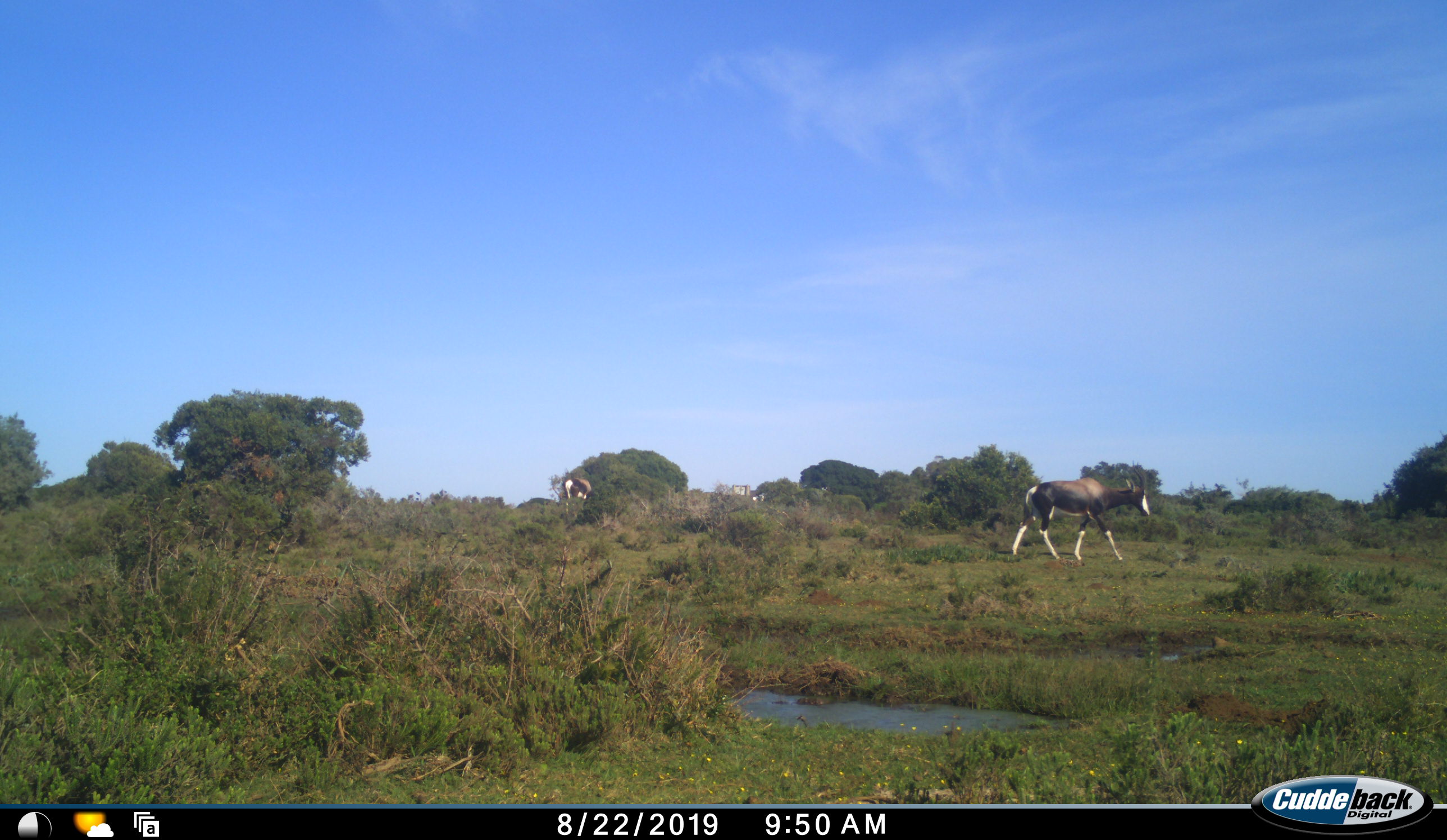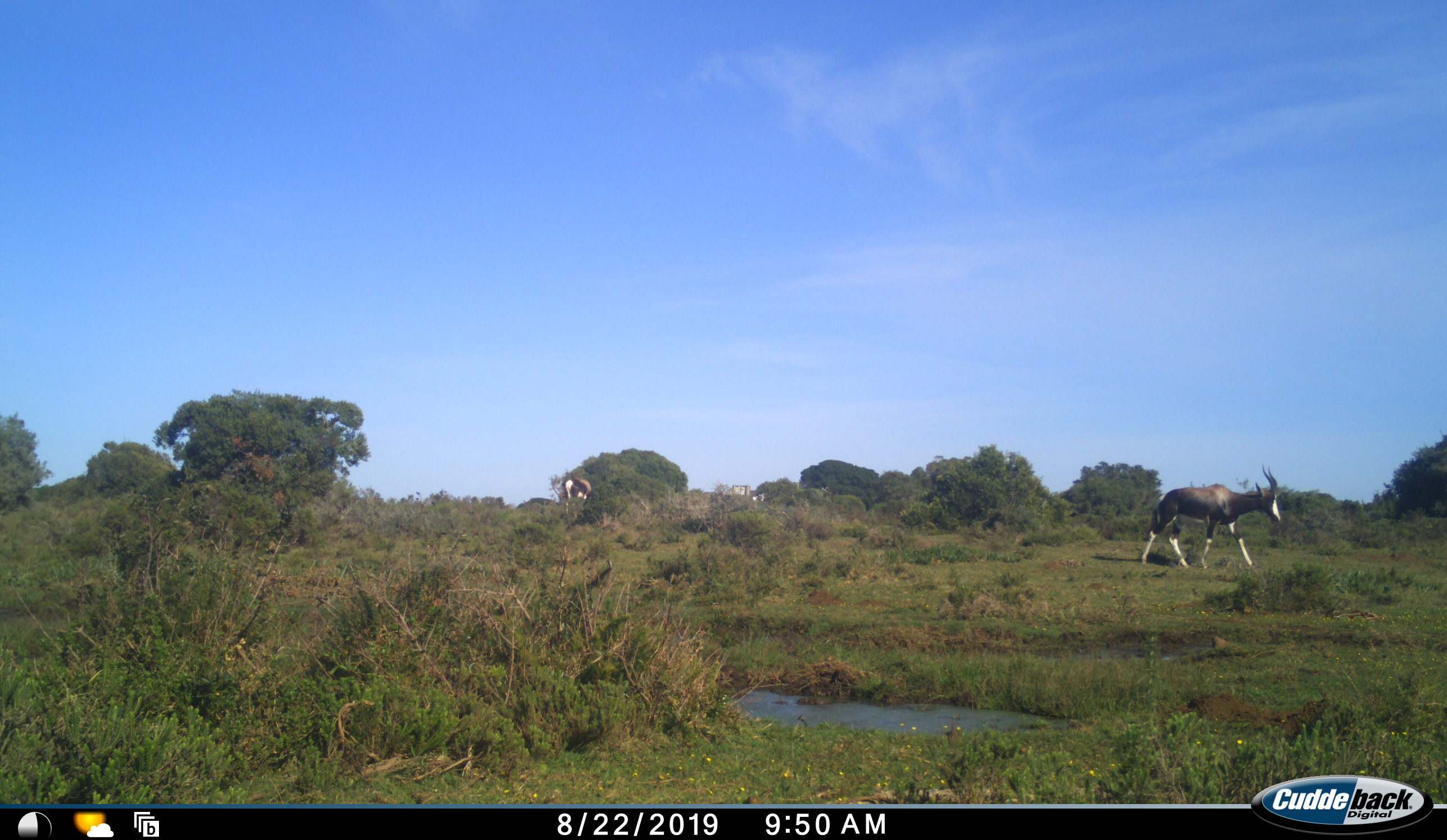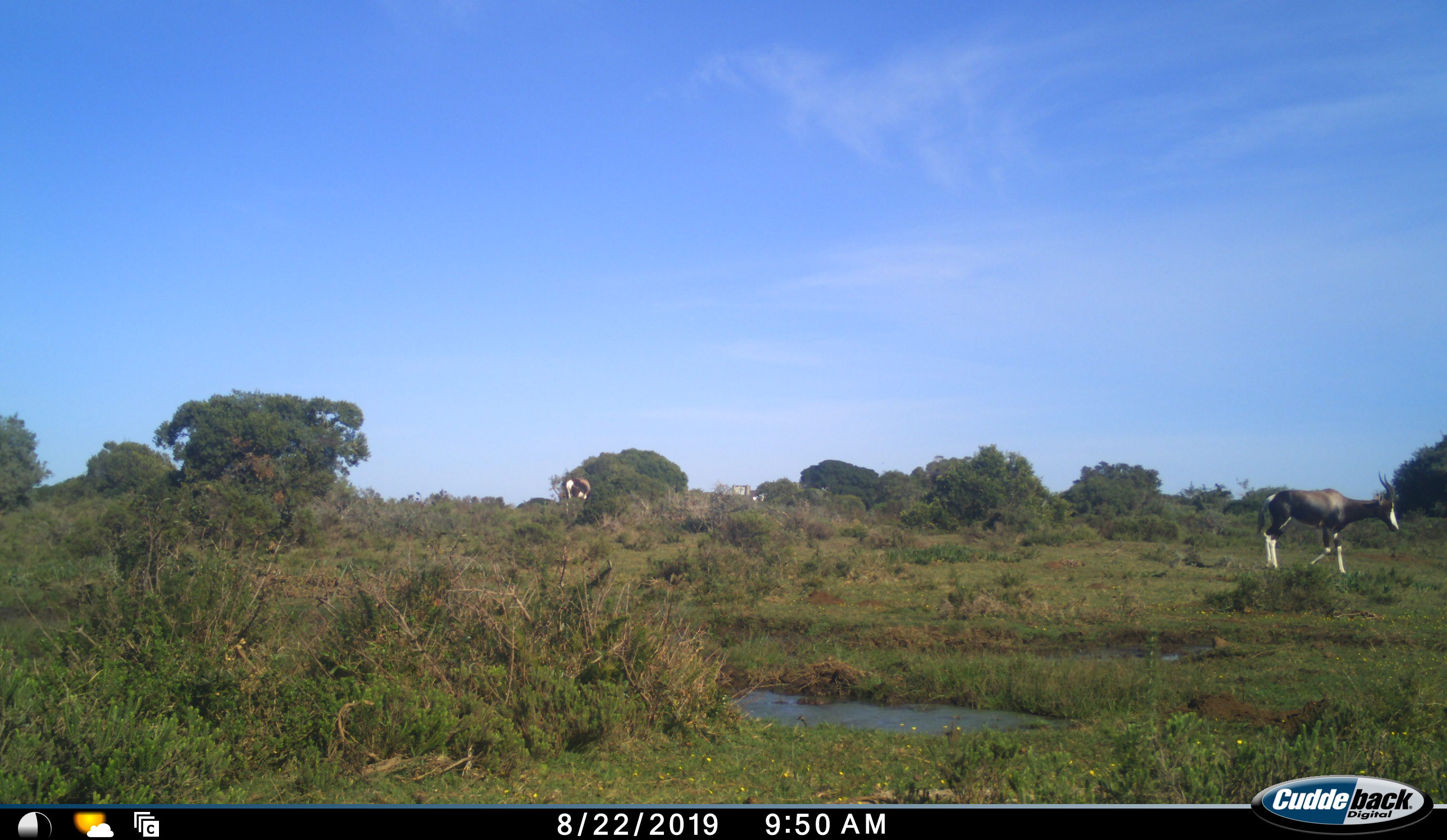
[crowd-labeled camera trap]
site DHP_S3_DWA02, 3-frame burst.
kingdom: Animalia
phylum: Chordata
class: Mammalia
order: Artiodactyla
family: Bovidae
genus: Damaliscus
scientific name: Damaliscus pygargus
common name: bontebok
Bontebok (Damaliscus pygargus), count 2. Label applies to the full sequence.